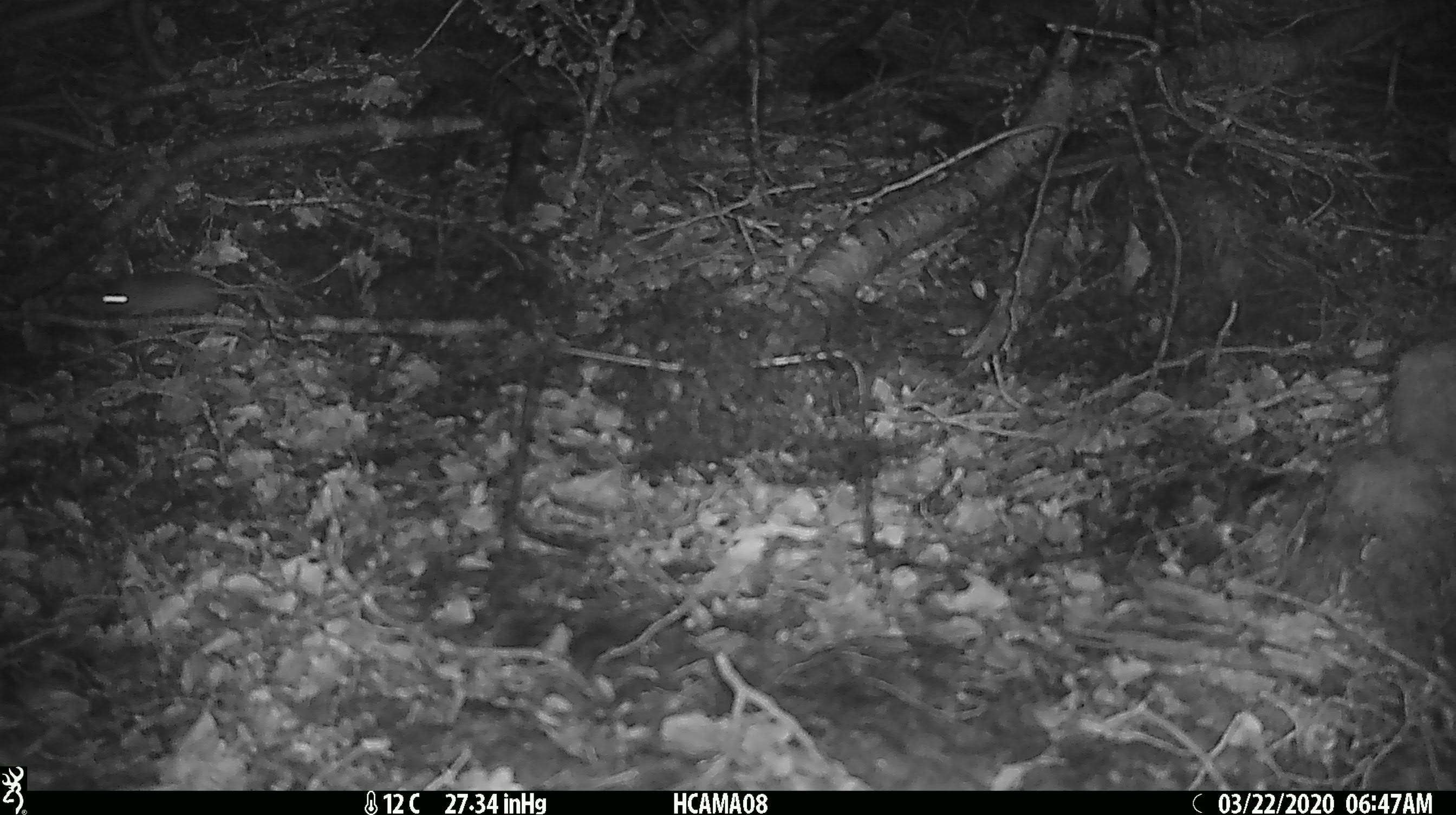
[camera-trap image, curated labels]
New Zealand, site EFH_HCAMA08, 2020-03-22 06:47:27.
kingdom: Animalia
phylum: Chordata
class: Mammalia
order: Rodentia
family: Muridae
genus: Mus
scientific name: Mus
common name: mouse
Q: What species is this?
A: Mouse (Mus).